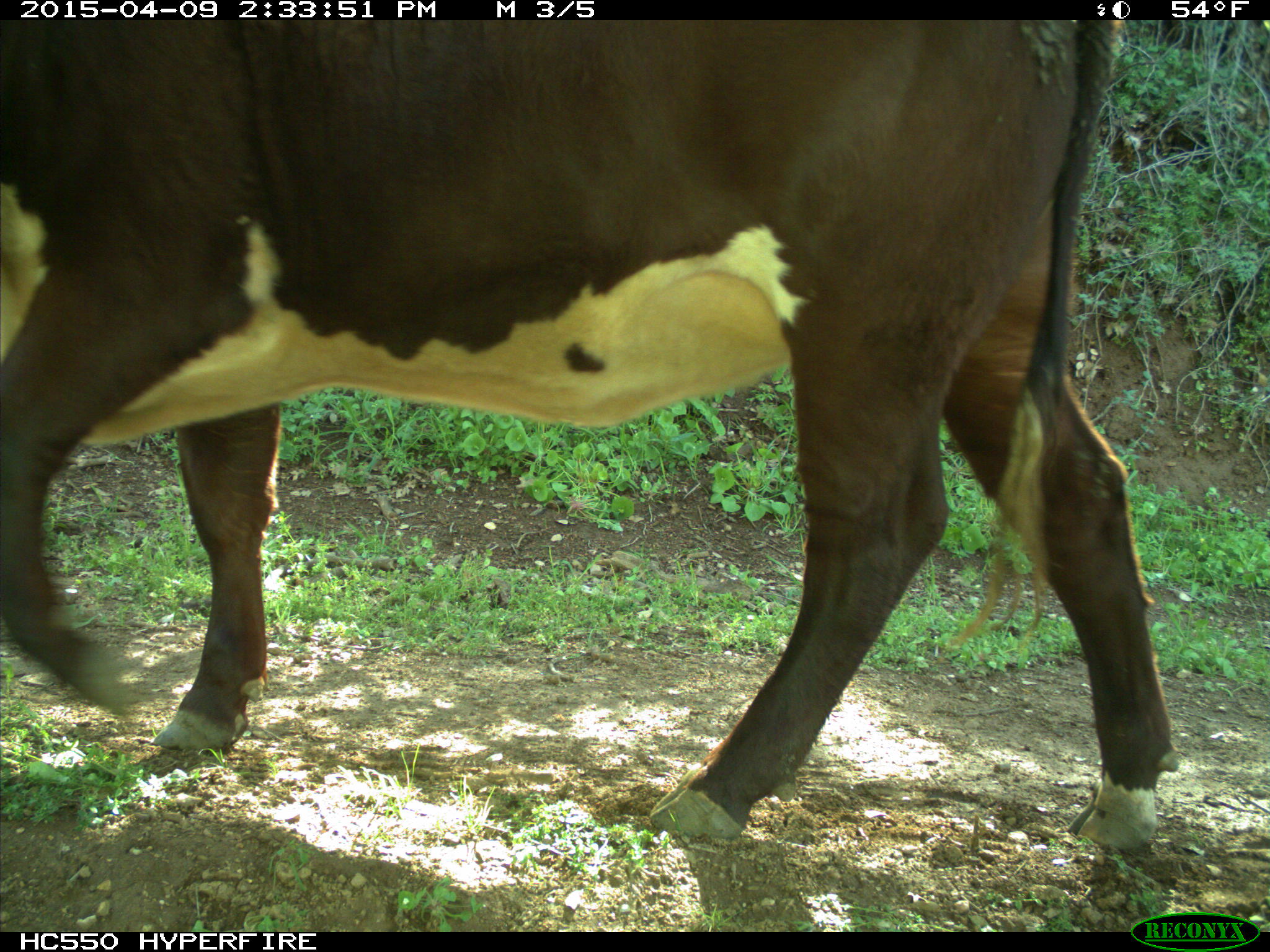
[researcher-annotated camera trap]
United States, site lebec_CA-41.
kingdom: Animalia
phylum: Chordata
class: Mammalia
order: Artiodactyla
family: Bovidae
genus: Bos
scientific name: Bos taurus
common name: domestic cow